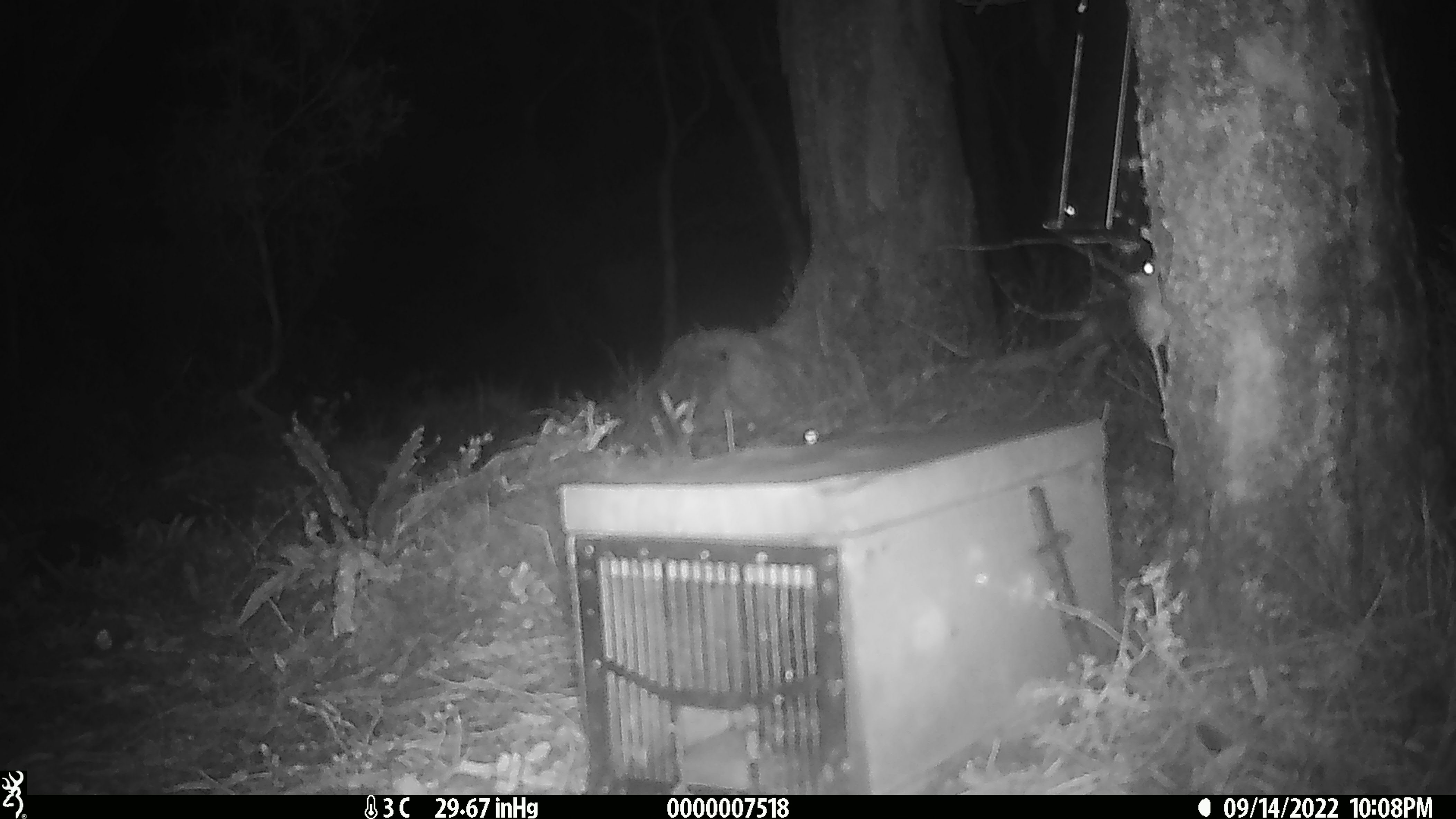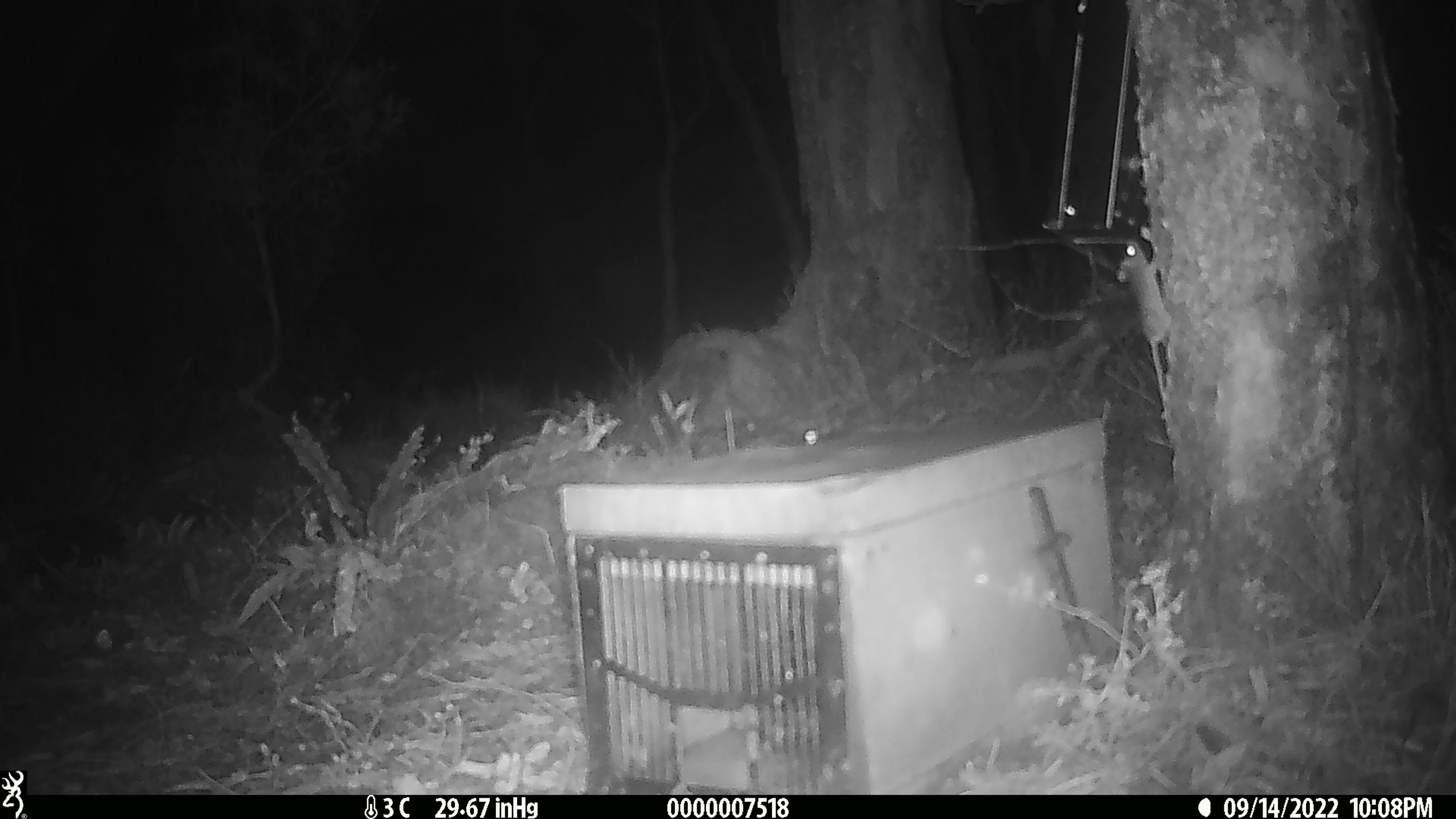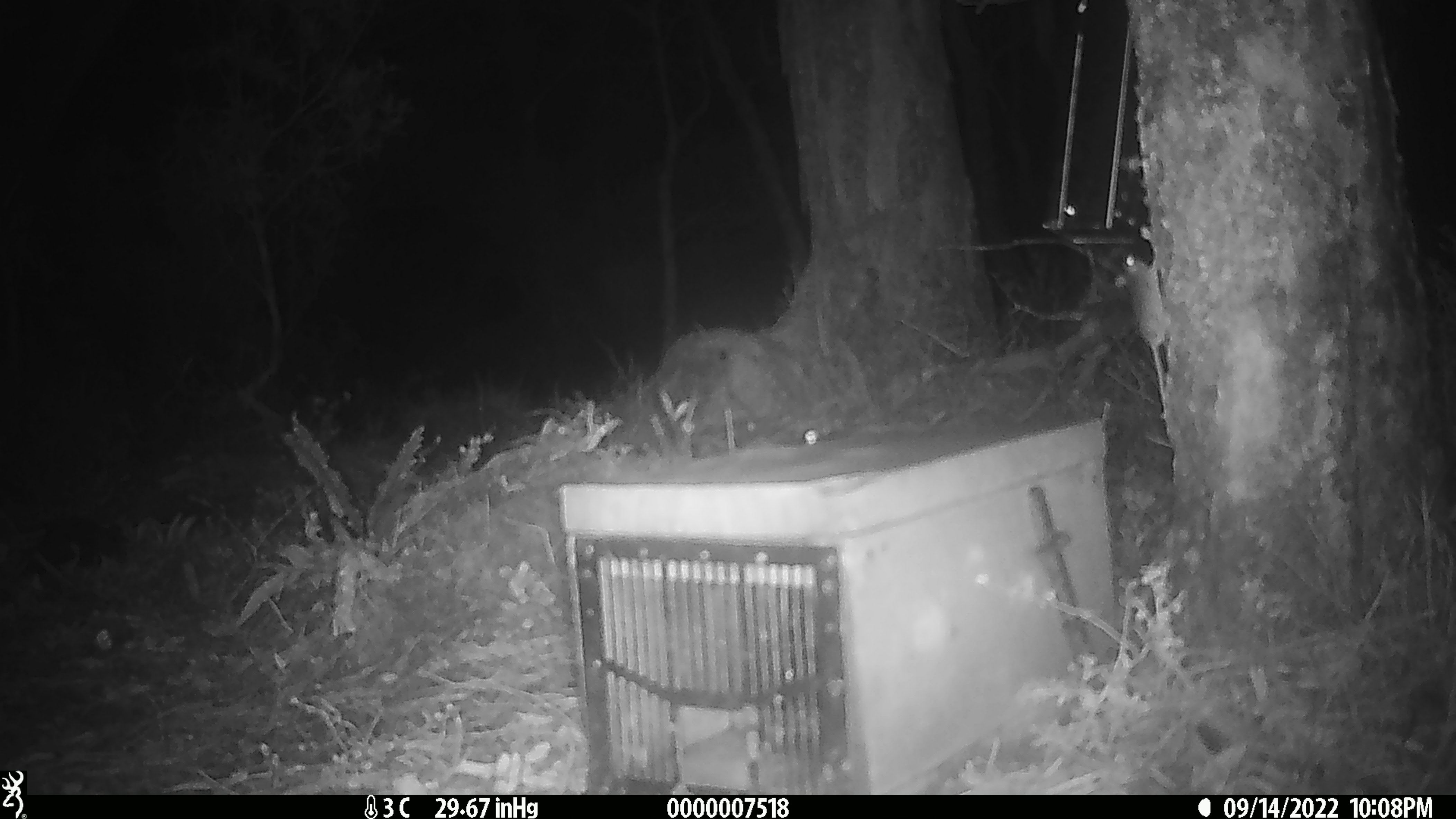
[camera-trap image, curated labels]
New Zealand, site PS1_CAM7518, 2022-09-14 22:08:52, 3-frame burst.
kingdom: Animalia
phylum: Chordata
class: Mammalia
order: Rodentia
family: Muridae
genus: Mus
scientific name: Mus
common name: mouse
Mouse (Mus).